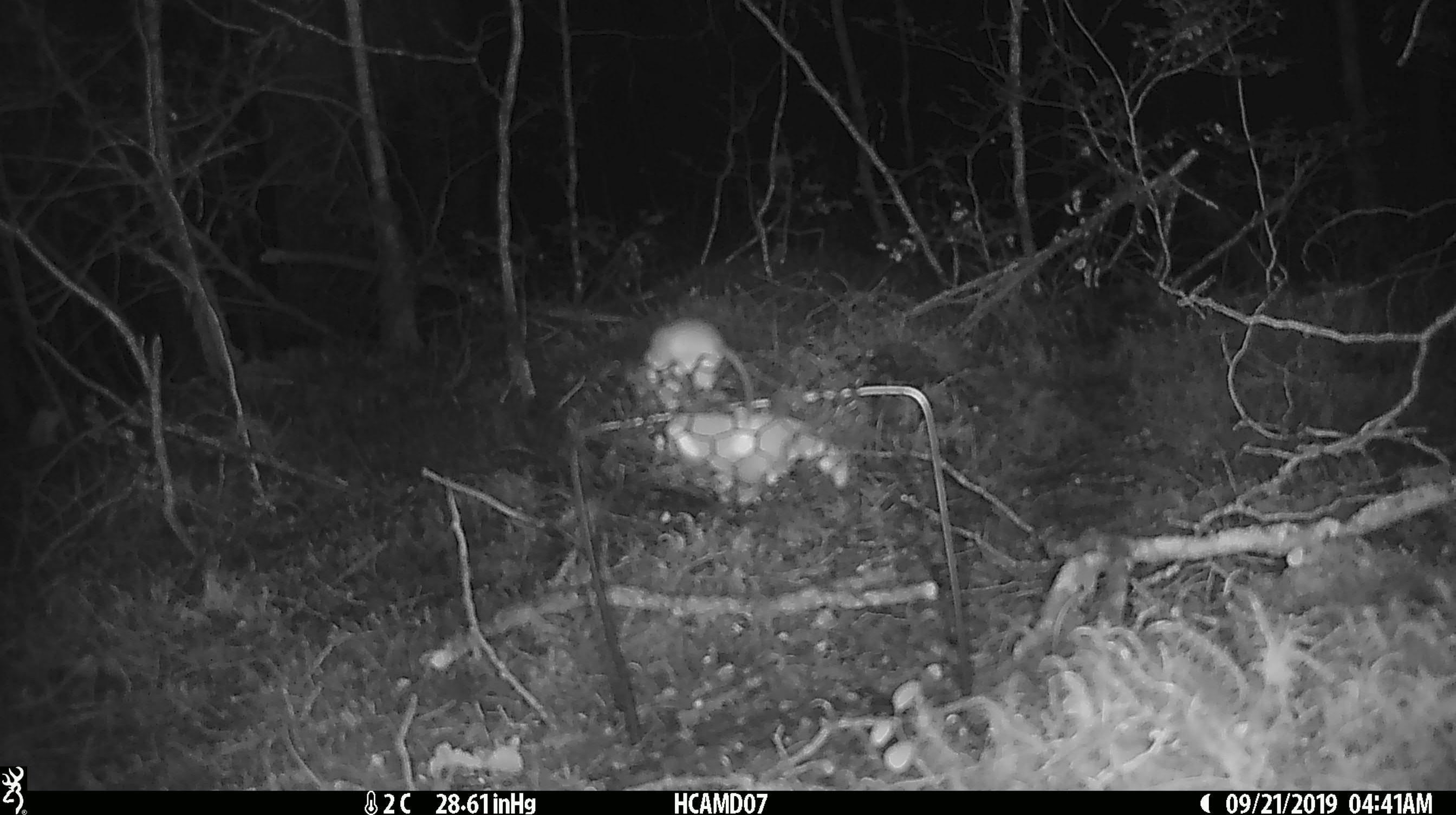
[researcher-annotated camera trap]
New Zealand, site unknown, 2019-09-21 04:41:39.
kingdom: Animalia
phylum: Chordata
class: Mammalia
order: Rodentia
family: Muridae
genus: Mus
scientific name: Mus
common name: mouse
Mouse (Mus).